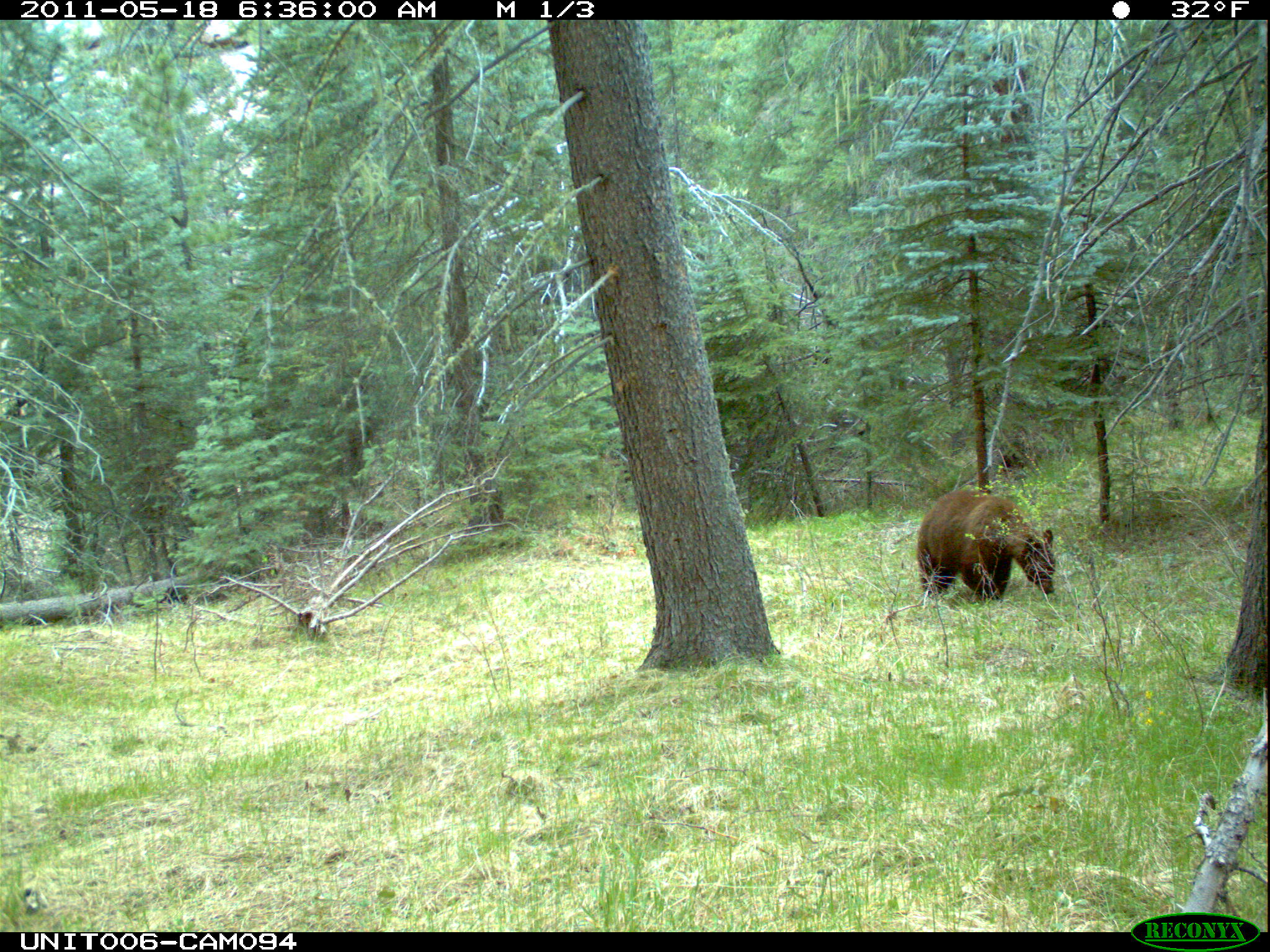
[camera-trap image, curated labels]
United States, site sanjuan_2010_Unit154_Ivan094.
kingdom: Animalia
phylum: Chordata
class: Mammalia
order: Carnivora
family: Ursidae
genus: Ursus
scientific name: Ursus americanus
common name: american black bear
Ursus americanus (american black bear).